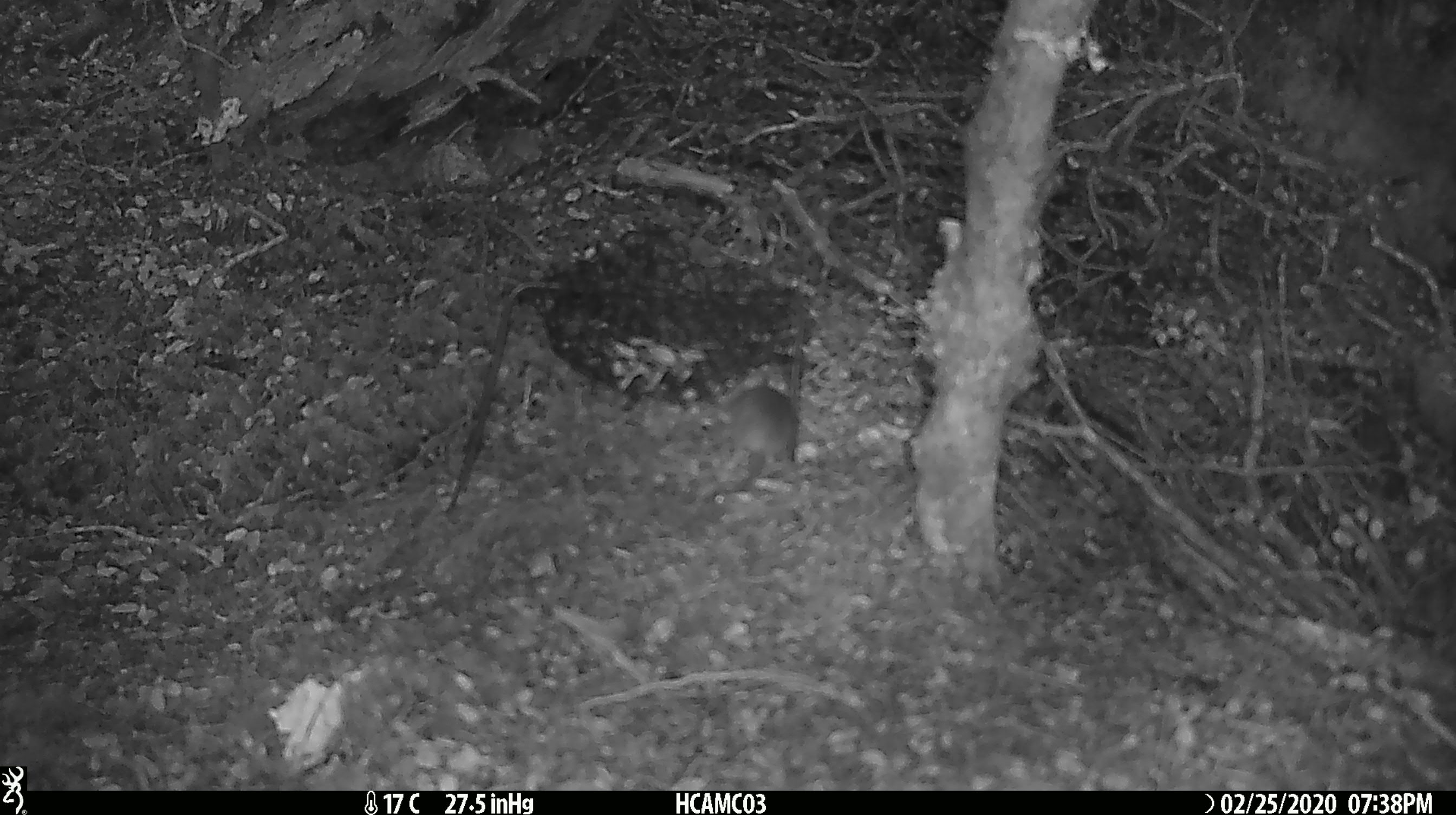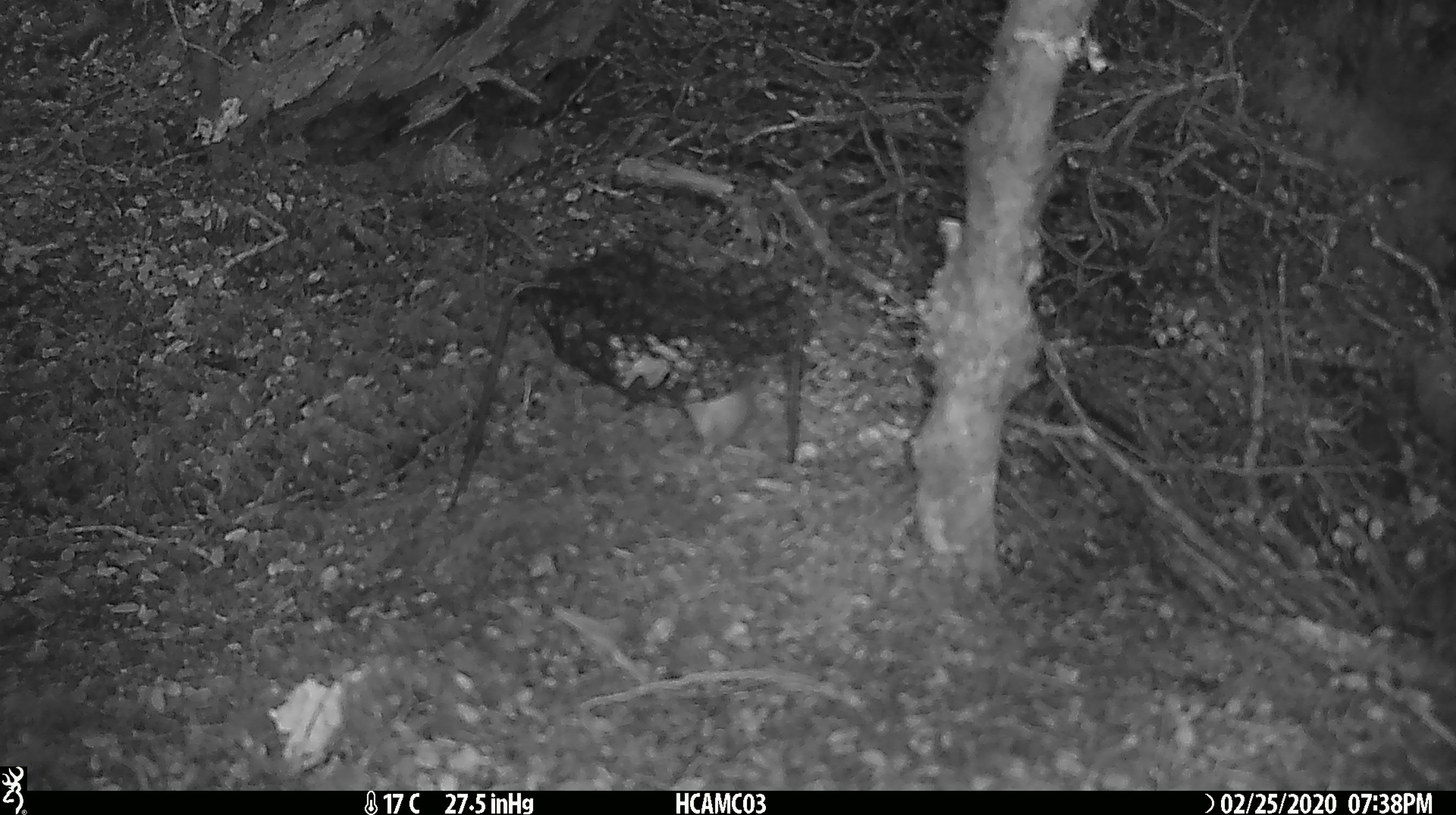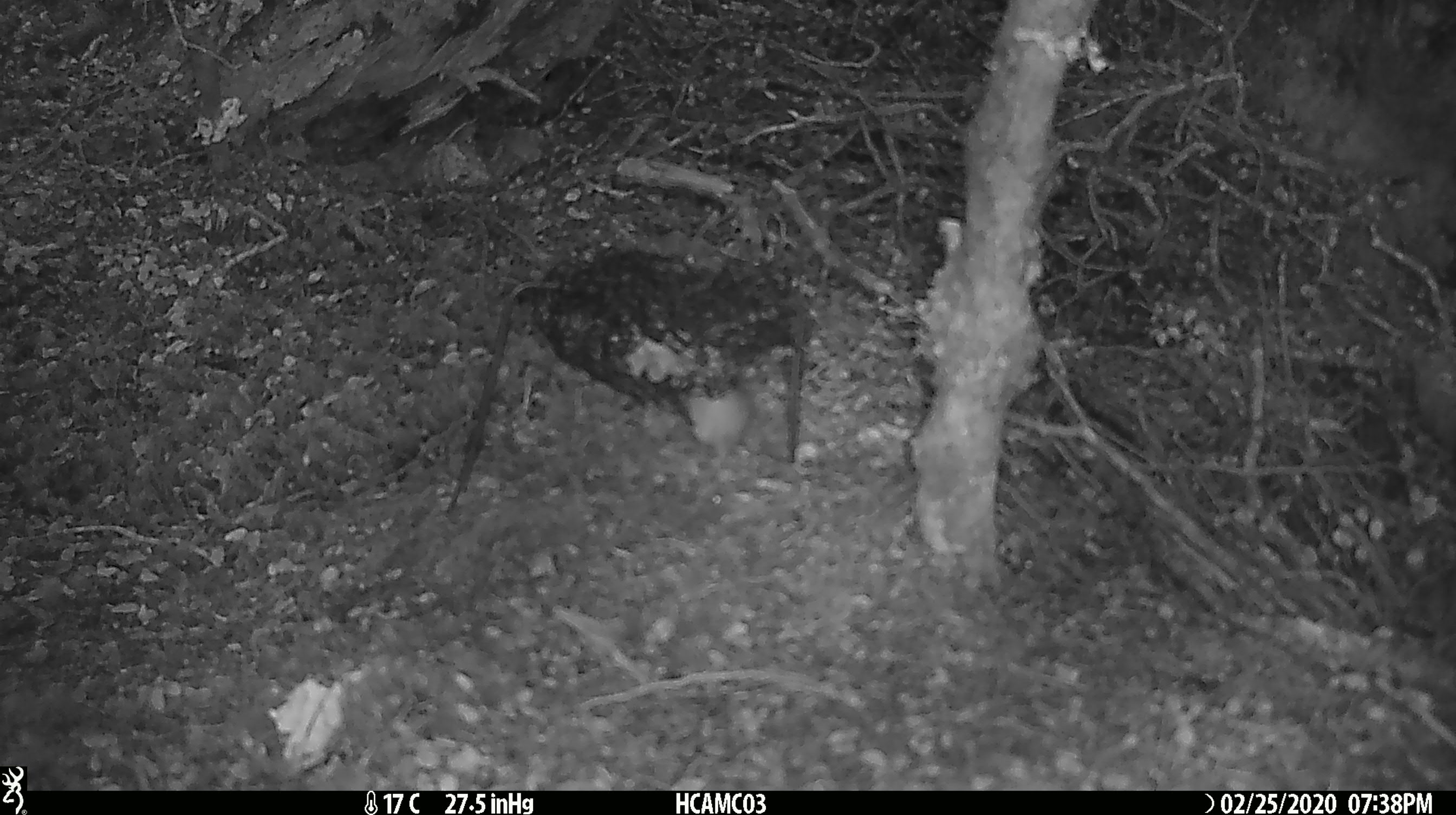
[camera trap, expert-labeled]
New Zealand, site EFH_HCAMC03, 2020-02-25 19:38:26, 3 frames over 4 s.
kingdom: Animalia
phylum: Chordata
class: Mammalia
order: Rodentia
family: Muridae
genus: Mus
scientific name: Mus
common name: mouse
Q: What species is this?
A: Mouse (Mus).